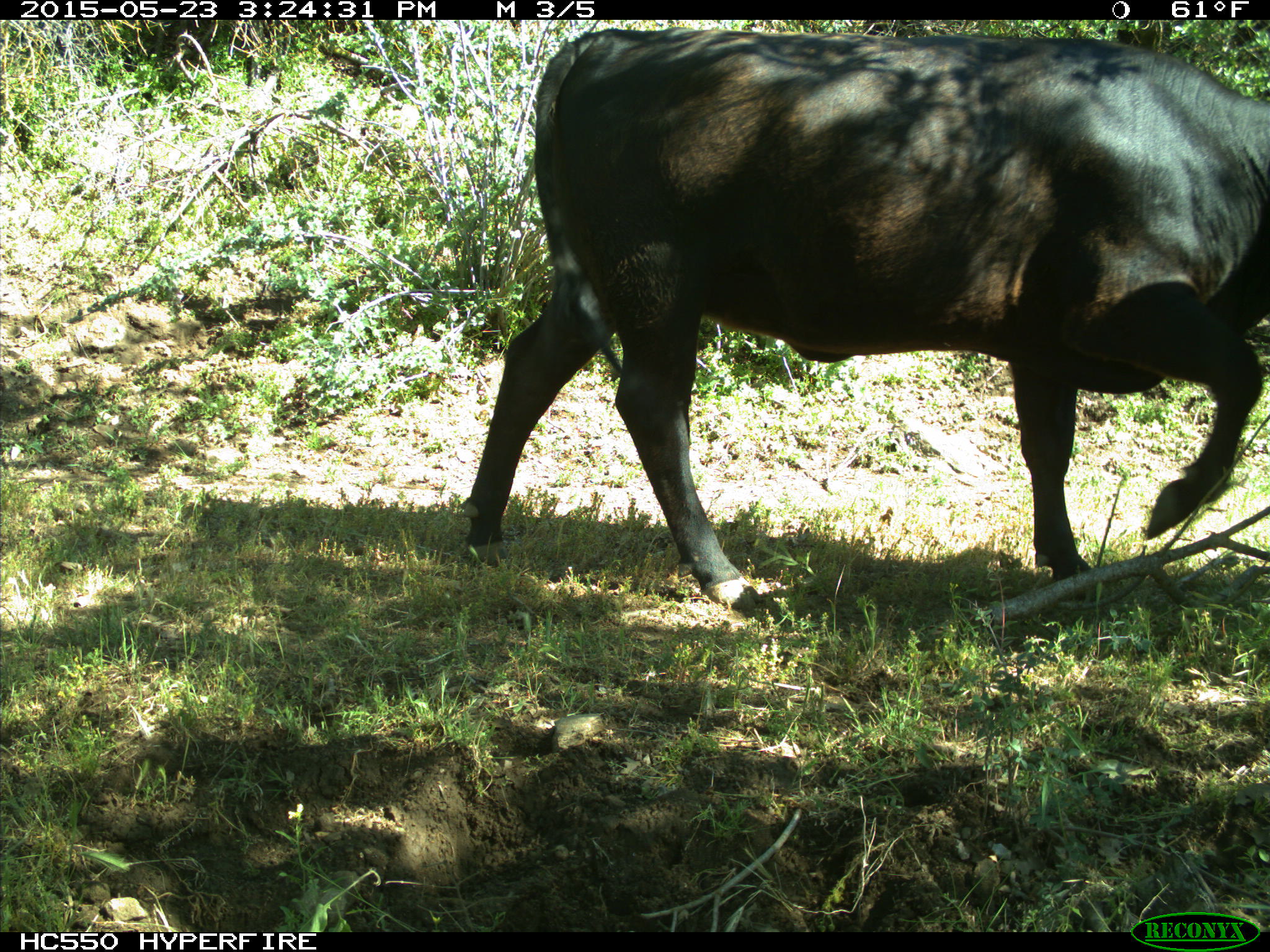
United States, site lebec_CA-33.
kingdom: Animalia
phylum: Chordata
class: Mammalia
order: Artiodactyla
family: Bovidae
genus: Bos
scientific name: Bos taurus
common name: domestic cow